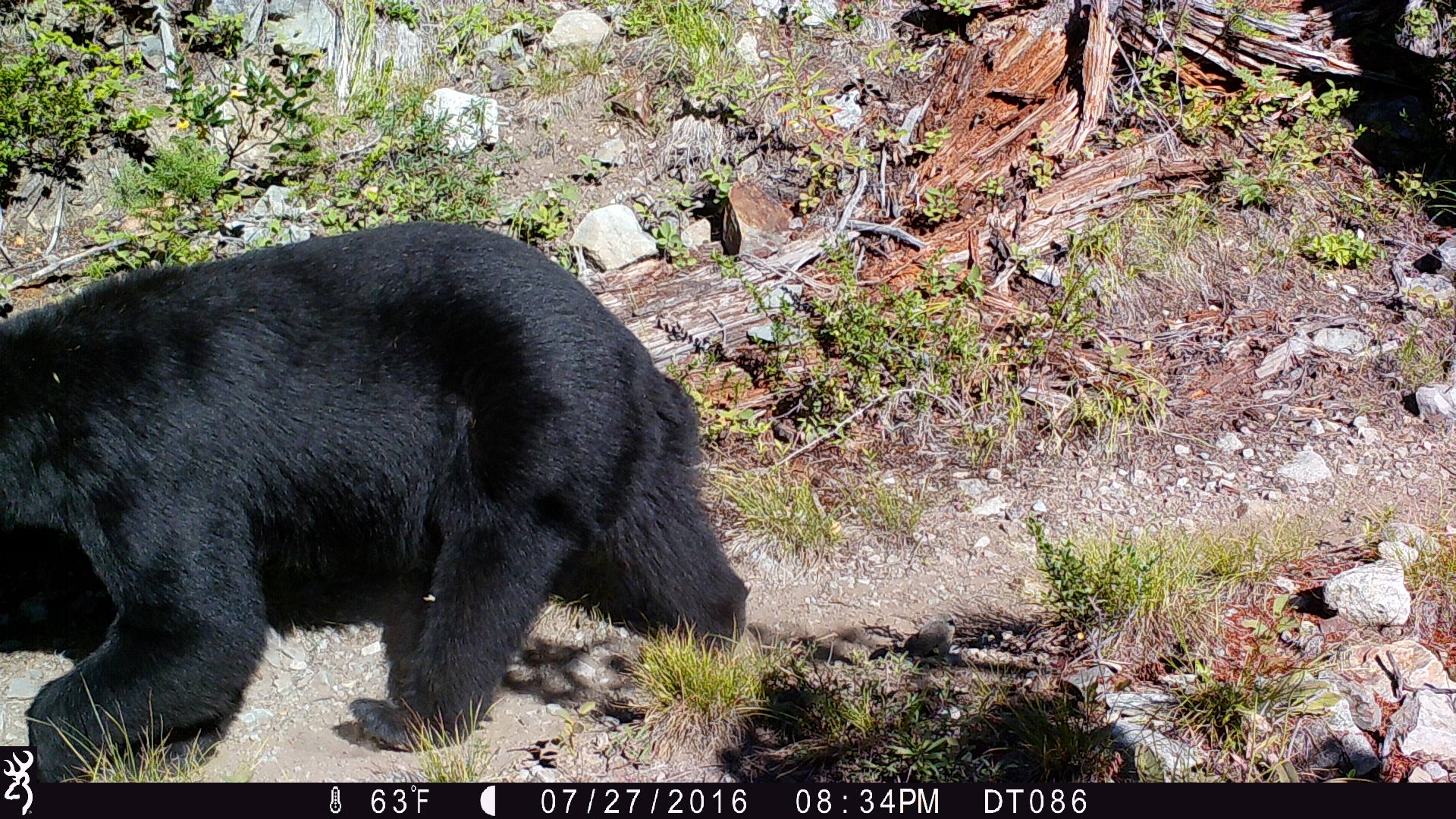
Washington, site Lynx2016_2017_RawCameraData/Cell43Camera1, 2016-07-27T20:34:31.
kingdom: Animalia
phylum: Chordata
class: Mammalia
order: Carnivora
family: Ursidae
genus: Ursus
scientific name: Ursus americanus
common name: american black bear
Ursus americanus (american black bear). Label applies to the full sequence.